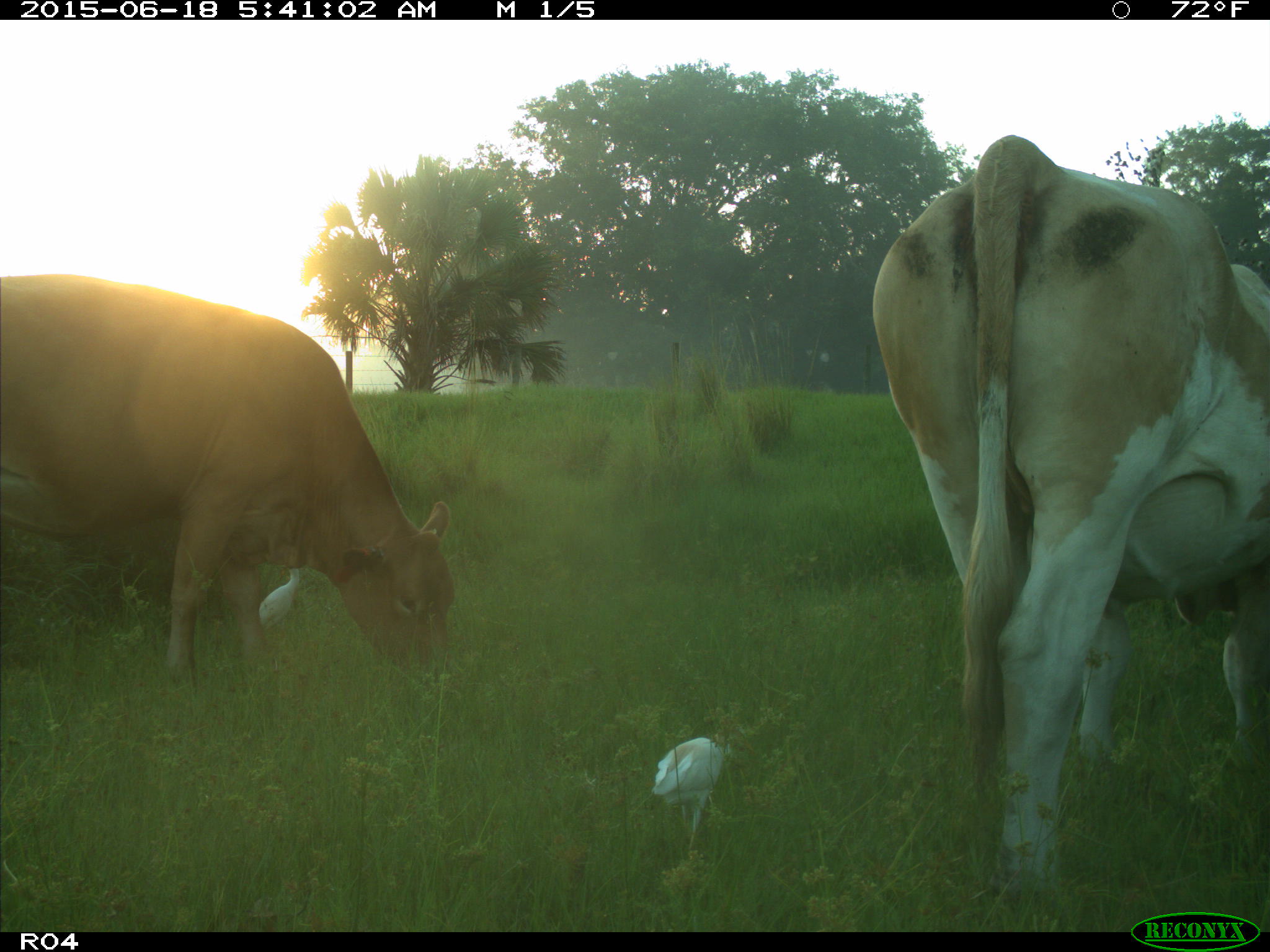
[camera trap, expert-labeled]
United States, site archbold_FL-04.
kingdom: Animalia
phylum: Chordata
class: Mammalia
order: Artiodactyla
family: Bovidae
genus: Bos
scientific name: Bos taurus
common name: domestic cow